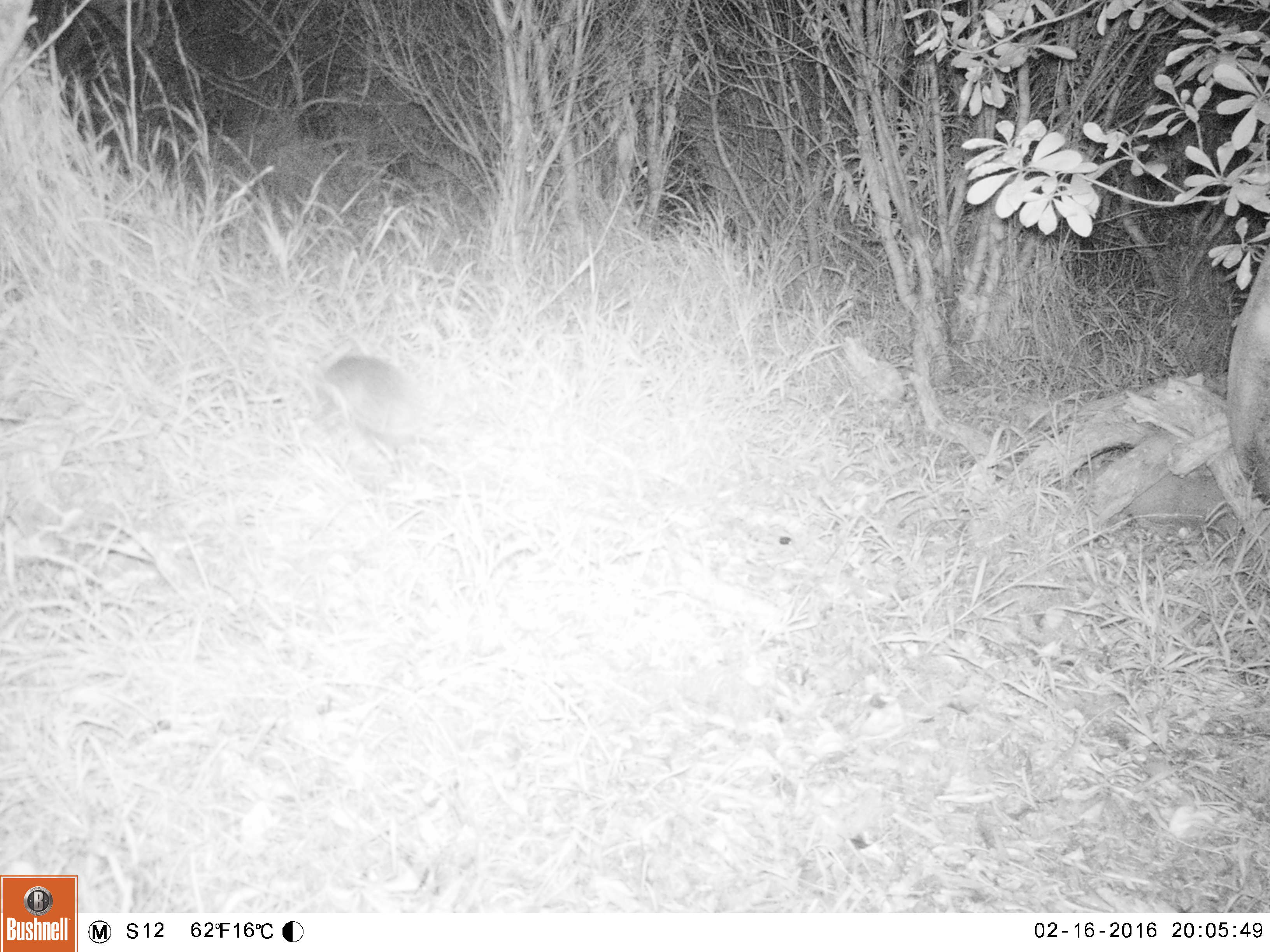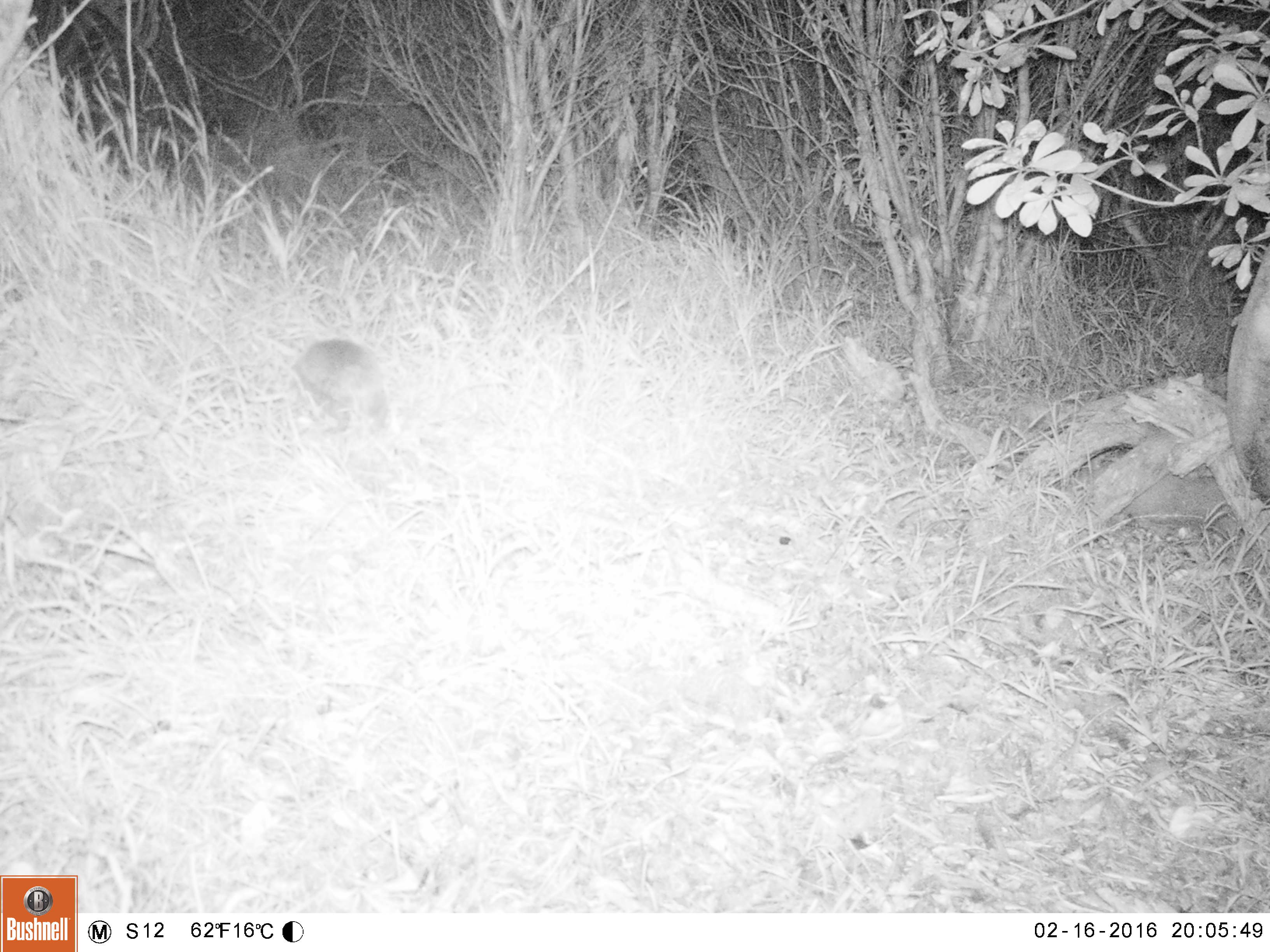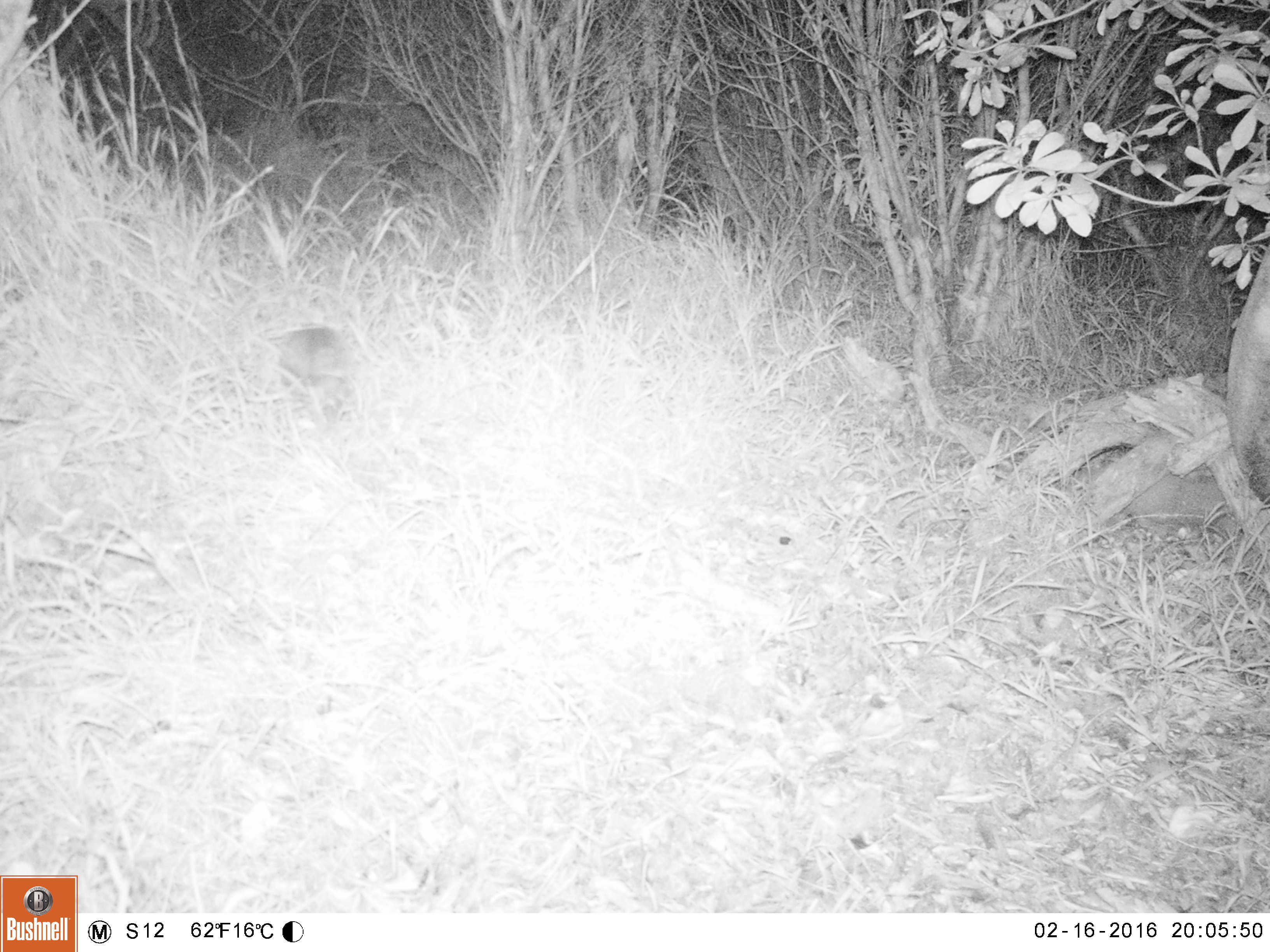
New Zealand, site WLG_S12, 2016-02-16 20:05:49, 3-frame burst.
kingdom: Animalia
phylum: Chordata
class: Mammalia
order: Eulipotyphla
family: Erinaceidae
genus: Erinaceus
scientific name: Erinaceus europaeus europaeus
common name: european hedgehog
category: hedgehog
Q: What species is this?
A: Hedgehog (european hedgehog) (Erinaceus europaeus europaeus).